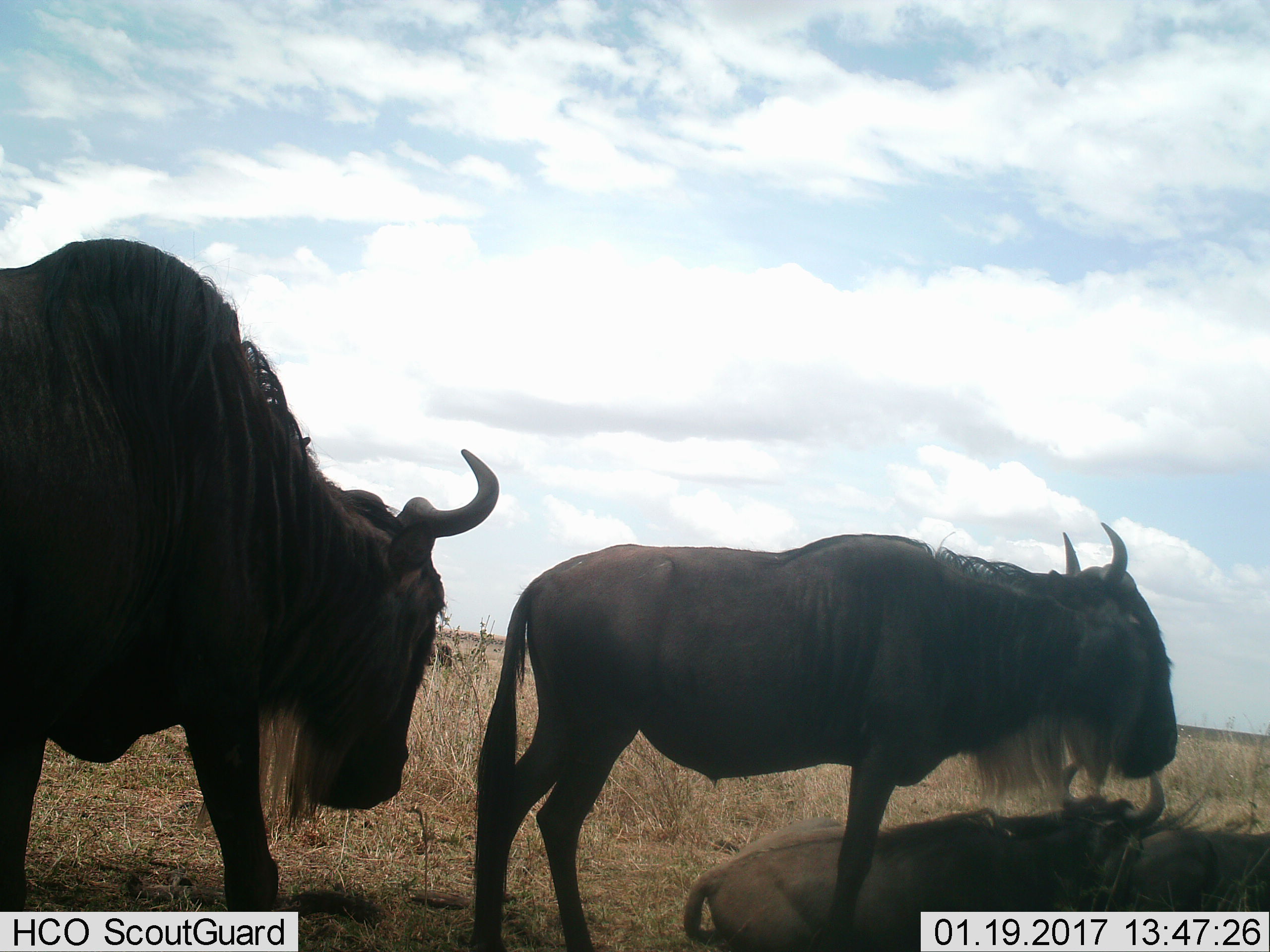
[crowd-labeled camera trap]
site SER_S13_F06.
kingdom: Animalia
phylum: Chordata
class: Mammalia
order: Artiodactyla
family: Bovidae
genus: Connochaetes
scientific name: Connochaetes taurinus taurinus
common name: blue wildebeest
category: wildebeestblue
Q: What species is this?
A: Wildebeestblue (blue wildebeest) (Connochaetes taurinus taurinus).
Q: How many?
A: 4.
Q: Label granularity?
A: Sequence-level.